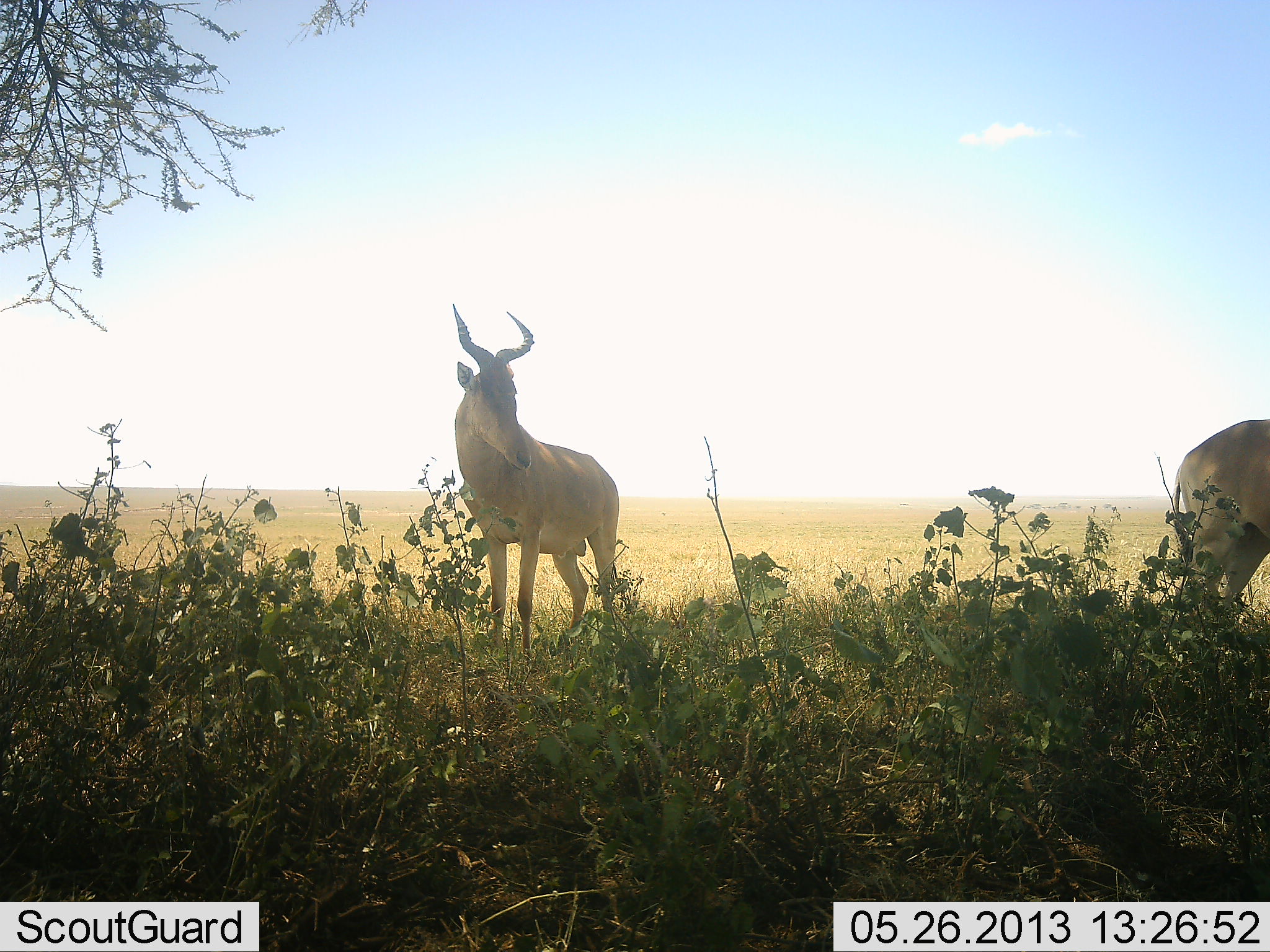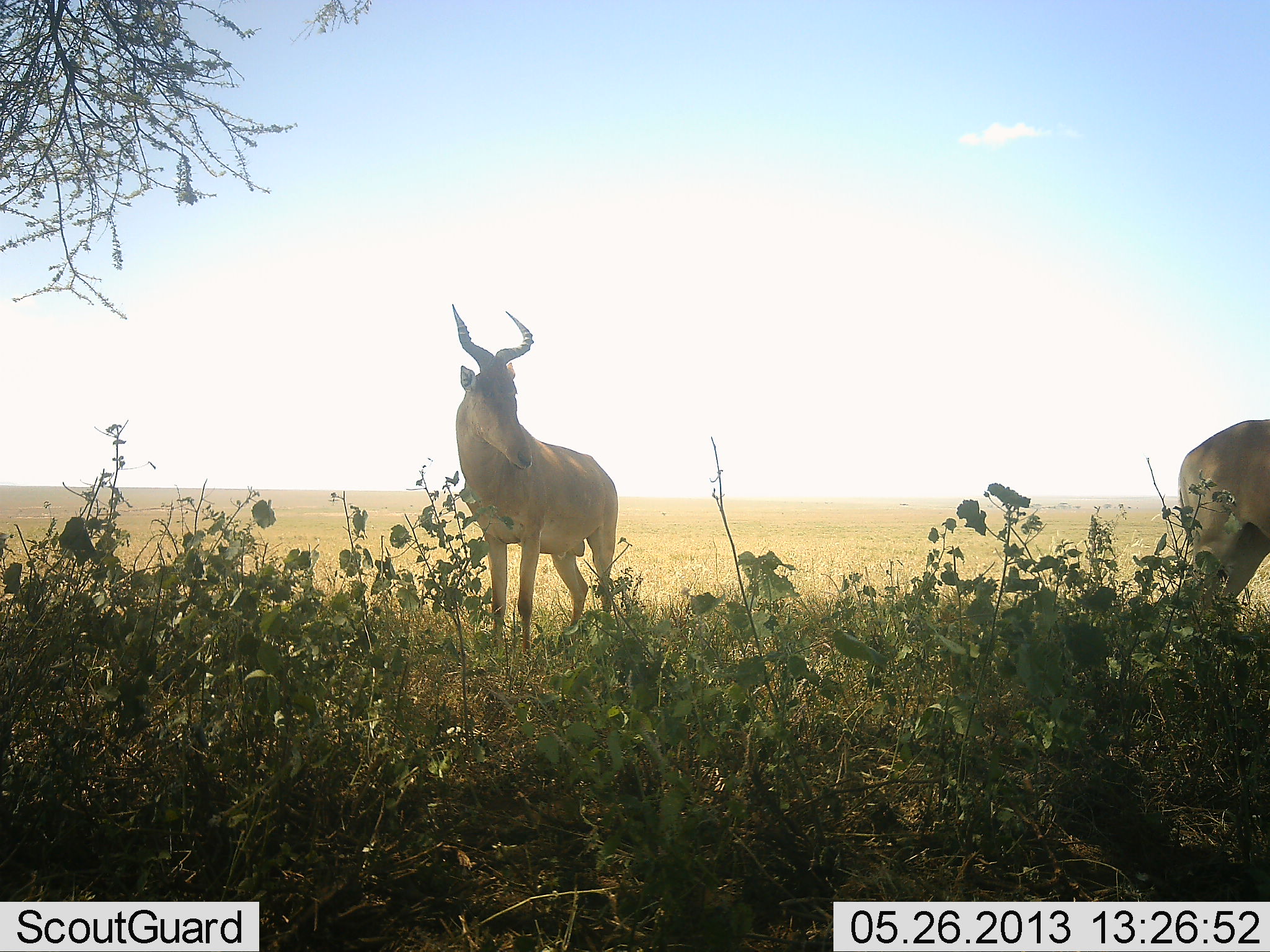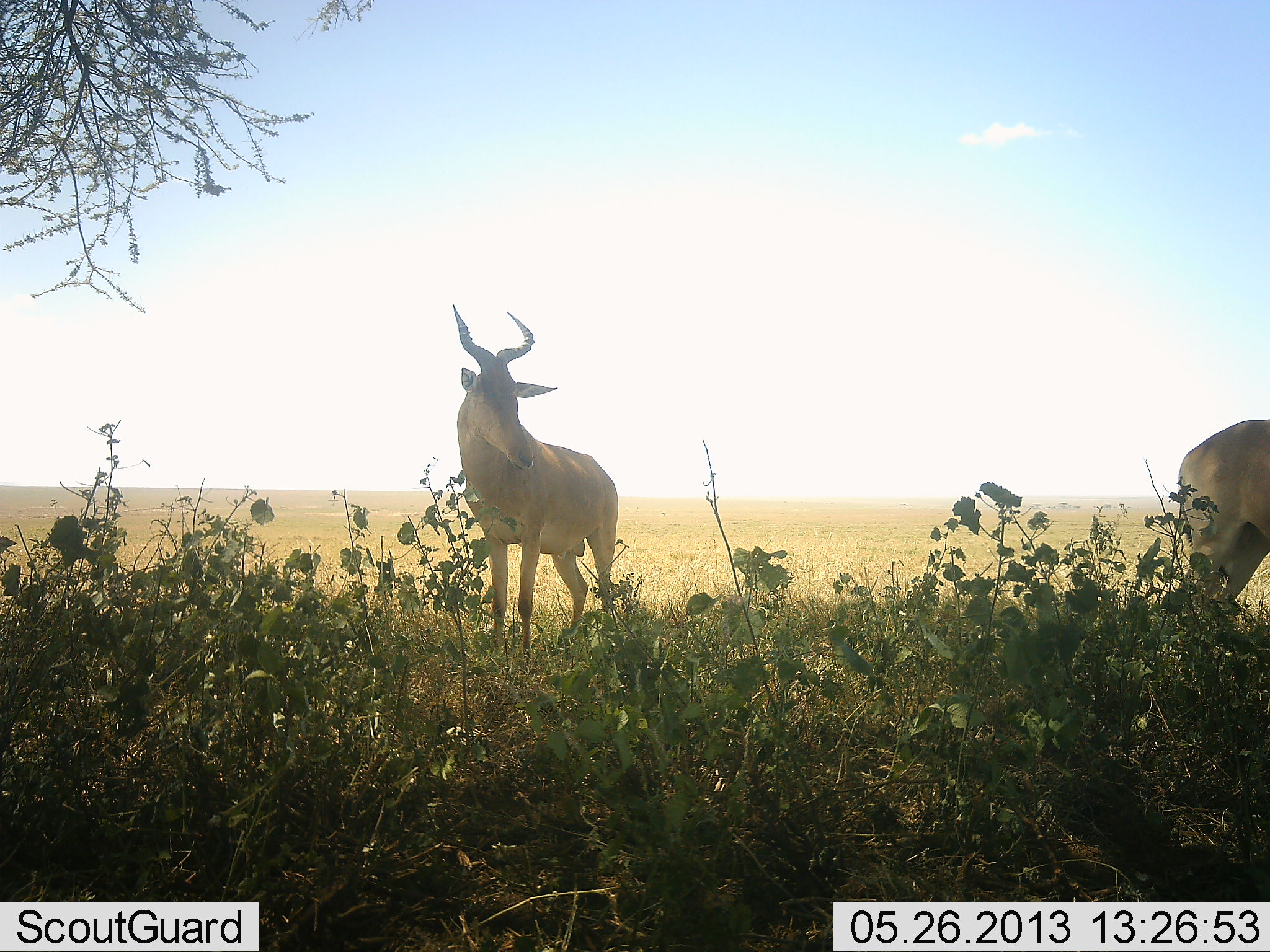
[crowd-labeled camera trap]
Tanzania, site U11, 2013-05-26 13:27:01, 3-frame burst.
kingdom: Animalia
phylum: Chordata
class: Mammalia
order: Artiodactyla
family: Bovidae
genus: Alcelaphus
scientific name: Alcelaphus buselaphus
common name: hartebeest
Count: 2.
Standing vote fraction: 80%.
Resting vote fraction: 10%.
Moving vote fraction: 10%.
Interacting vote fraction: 0%.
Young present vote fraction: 0%.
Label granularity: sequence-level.